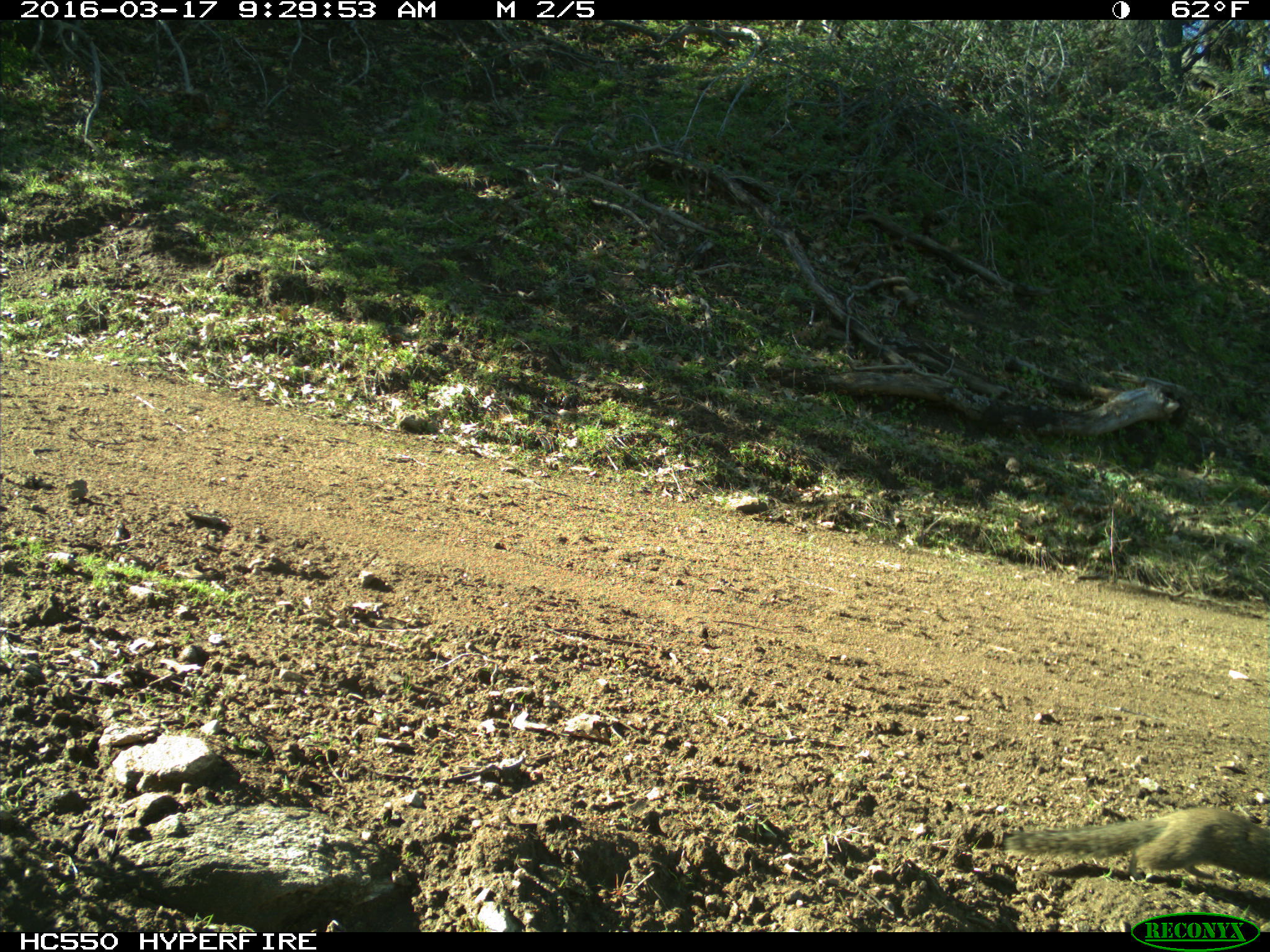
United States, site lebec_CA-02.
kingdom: Animalia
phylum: Chordata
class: Mammalia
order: Rodentia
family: Sciuridae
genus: Otospermophilus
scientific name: Otospermophilus beecheyi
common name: california ground squirrel